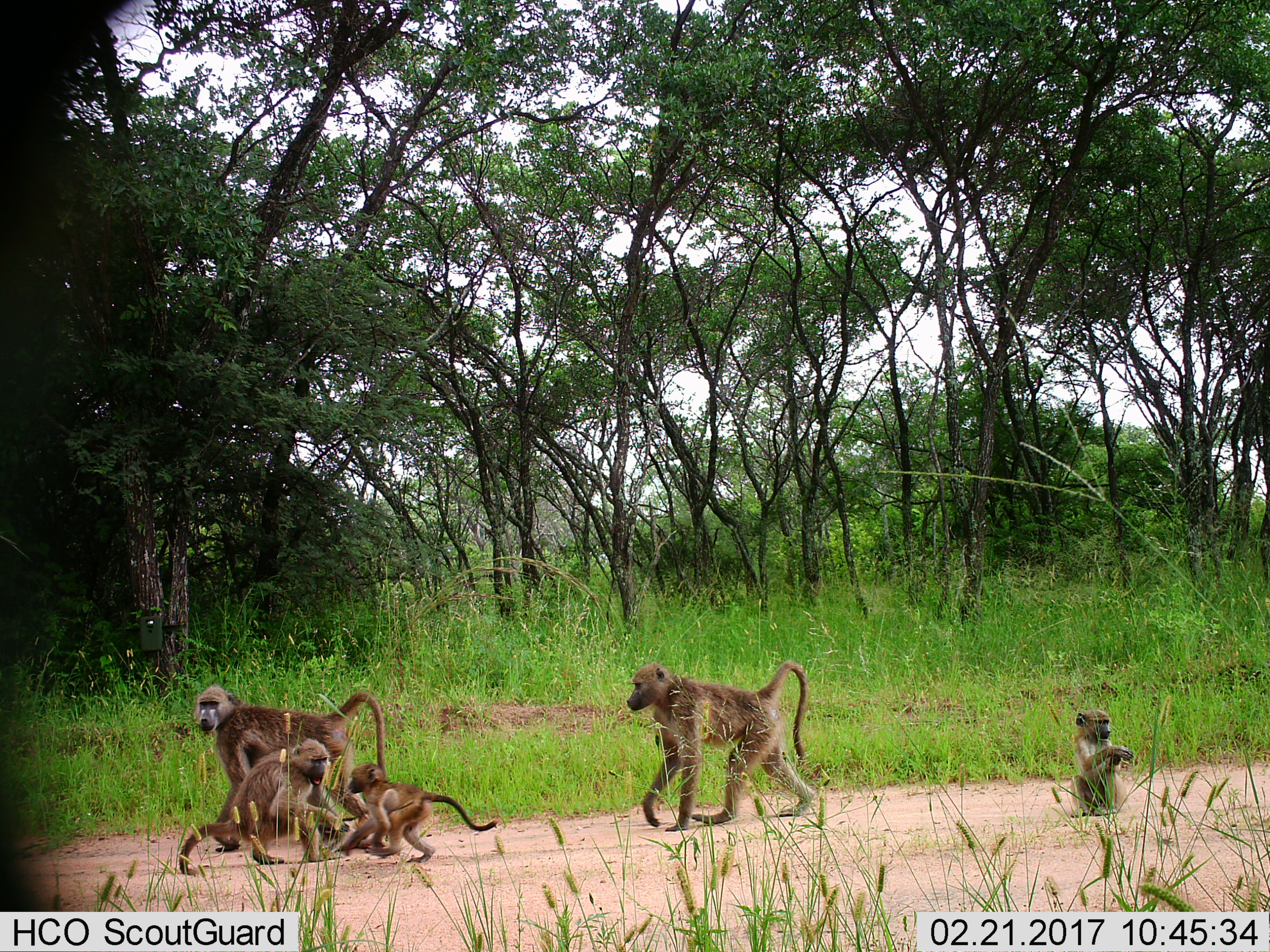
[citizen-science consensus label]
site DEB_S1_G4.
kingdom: Animalia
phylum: Chordata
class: Mammalia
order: Primates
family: Cercopithecidae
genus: Papio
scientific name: Papio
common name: baboon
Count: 5.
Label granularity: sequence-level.